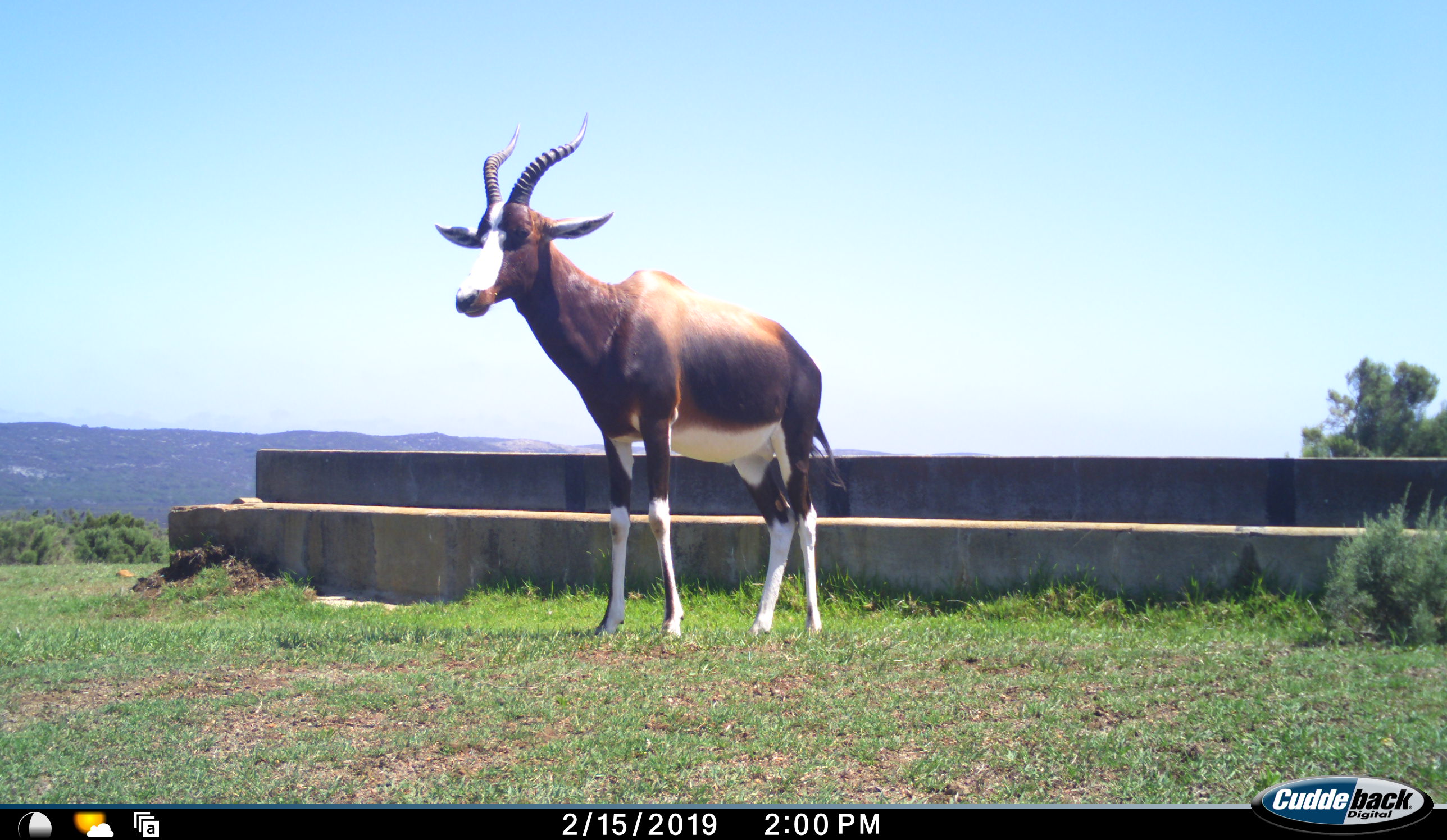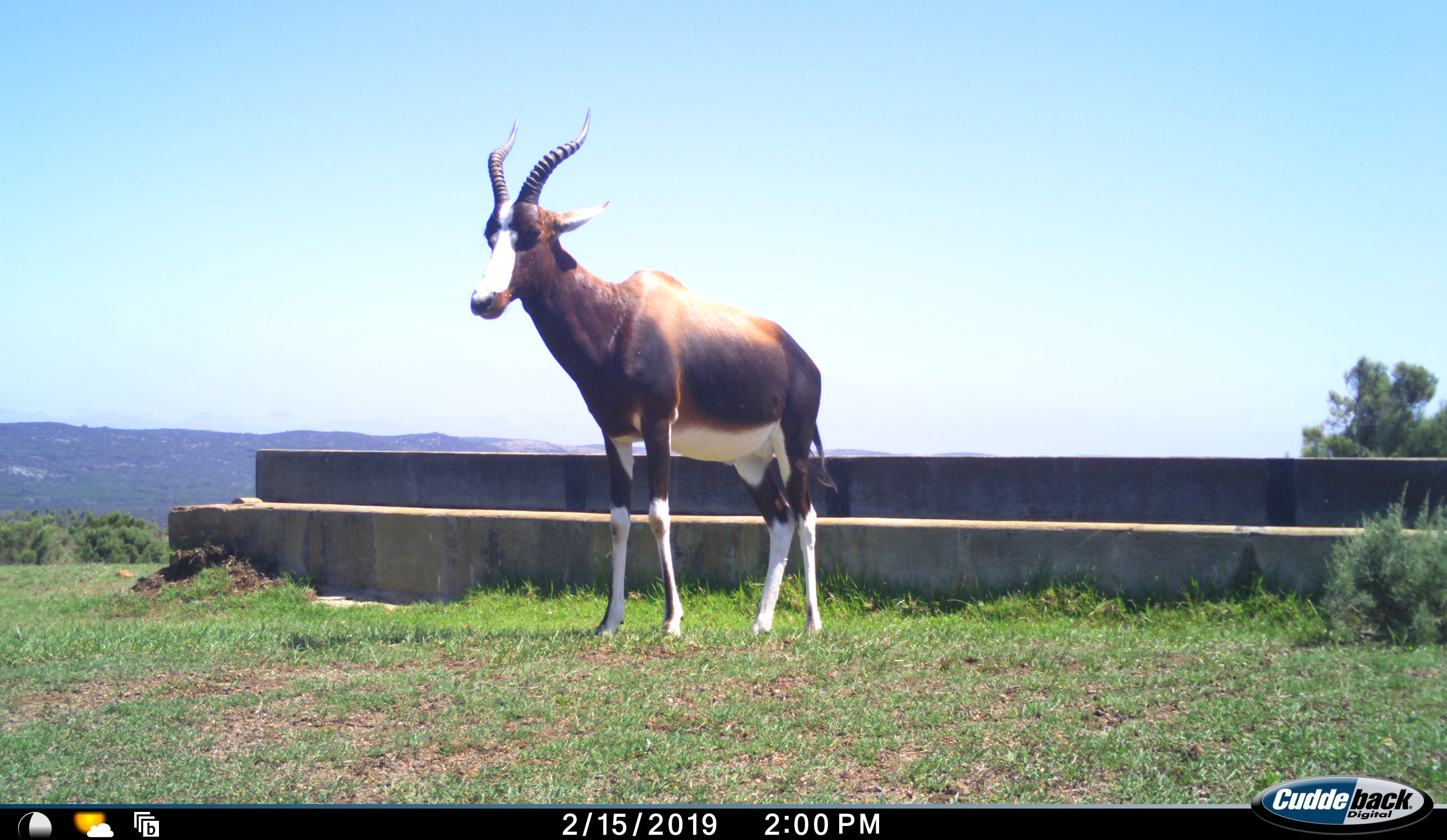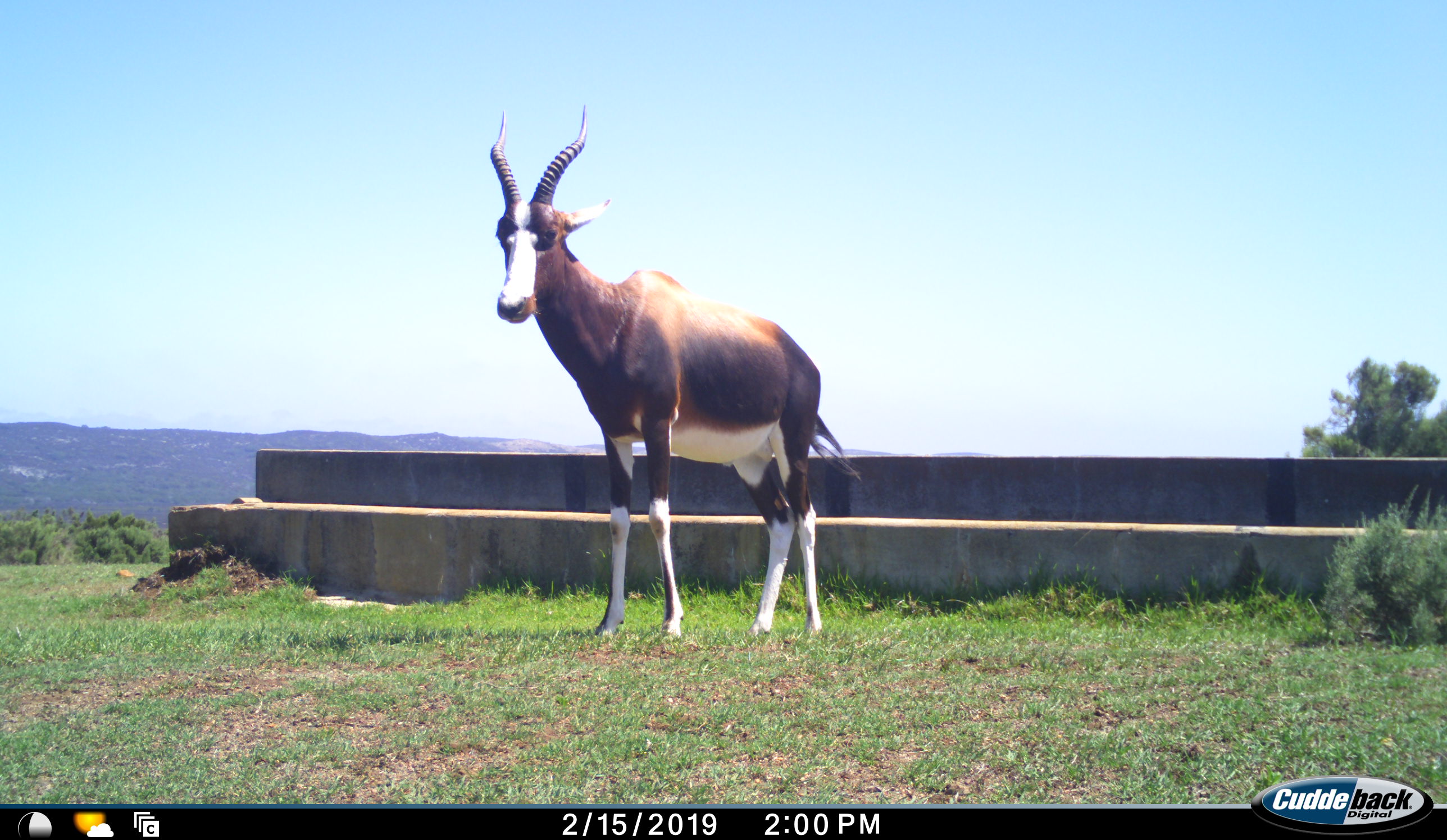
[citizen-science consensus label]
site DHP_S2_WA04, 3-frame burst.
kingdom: Animalia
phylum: Chordata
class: Mammalia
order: Artiodactyla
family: Bovidae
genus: Damaliscus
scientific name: Damaliscus pygargus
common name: bontebok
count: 1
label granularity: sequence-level